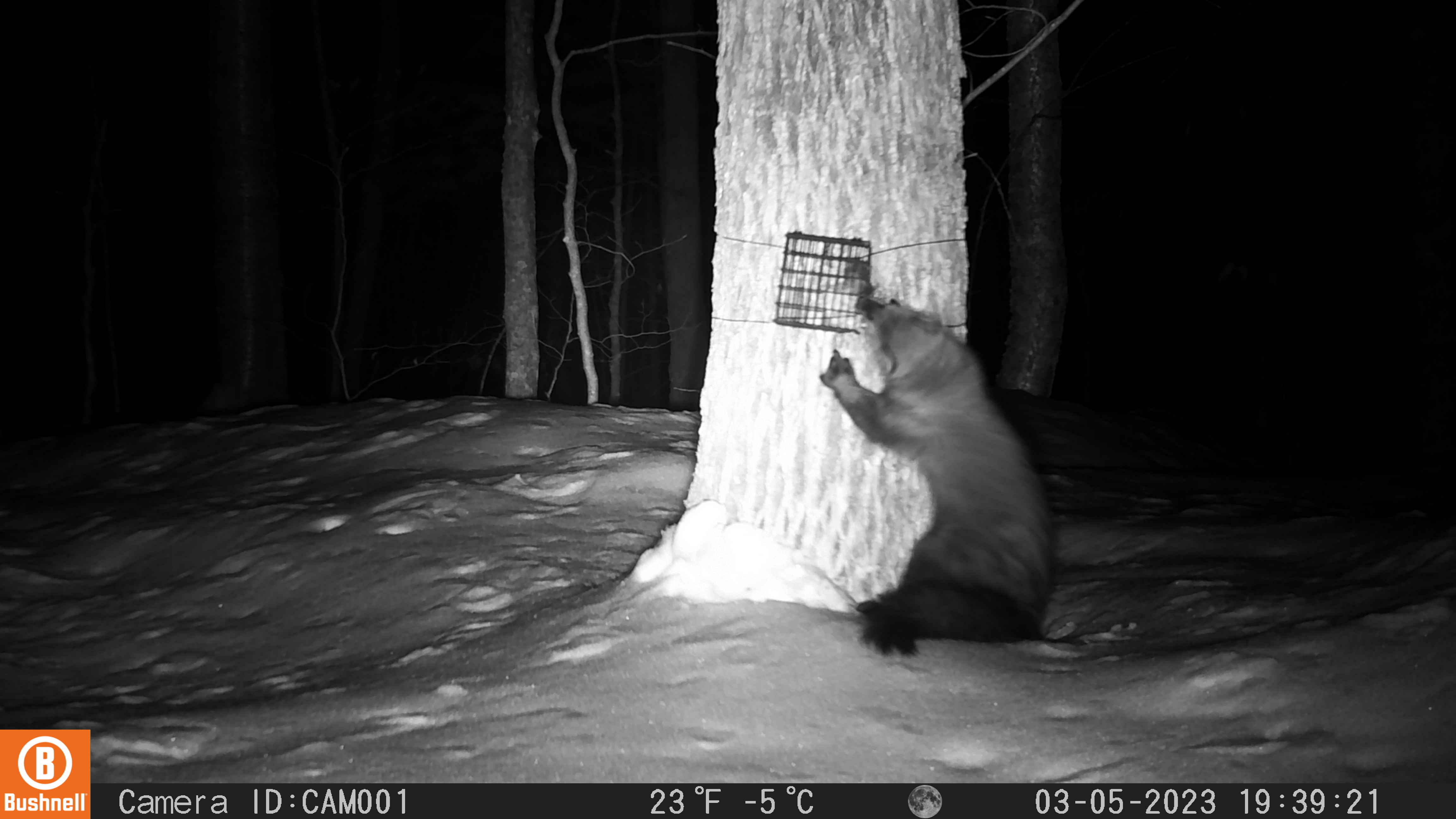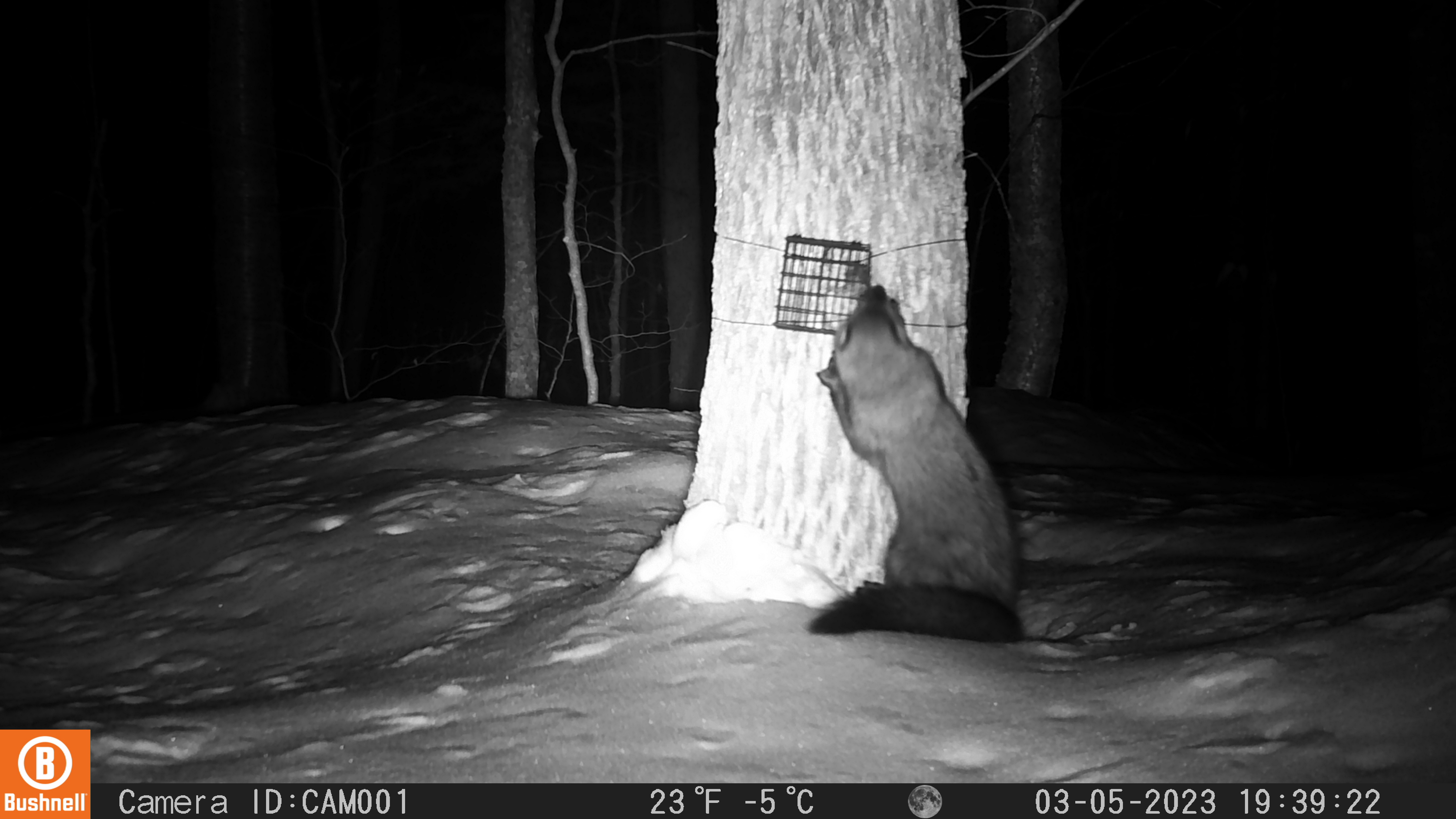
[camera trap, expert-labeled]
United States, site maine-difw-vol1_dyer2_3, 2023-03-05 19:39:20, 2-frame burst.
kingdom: Animalia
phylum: Chordata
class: Mammalia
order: Carnivora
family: Mustelidae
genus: Pekania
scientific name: Pekania pennanti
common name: fisher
Fisher (Pekania pennanti).